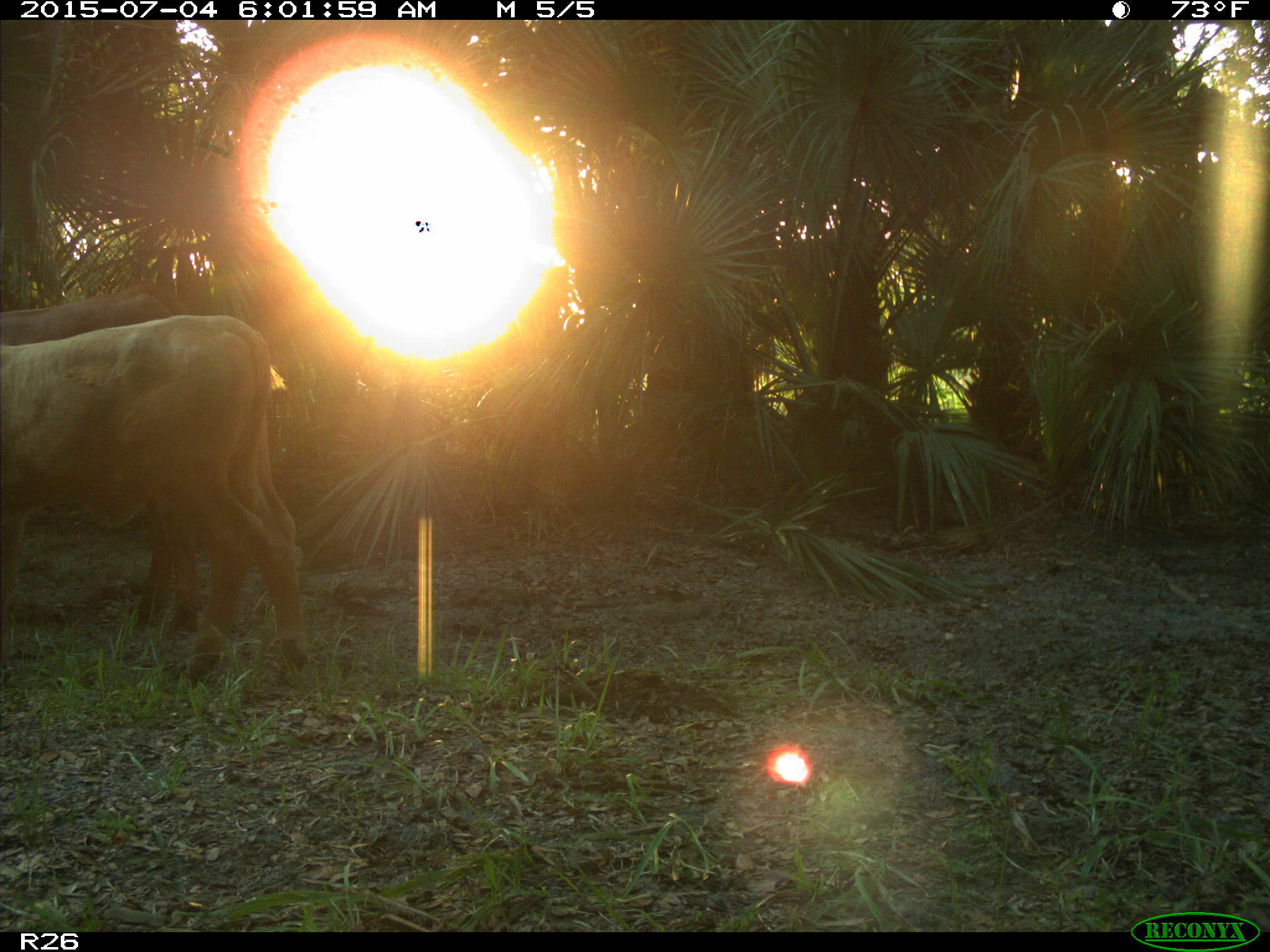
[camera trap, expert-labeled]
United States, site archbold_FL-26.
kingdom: Animalia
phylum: Chordata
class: Mammalia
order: Artiodactyla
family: Bovidae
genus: Bos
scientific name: Bos taurus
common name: domestic cow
Bos taurus (domestic cow).